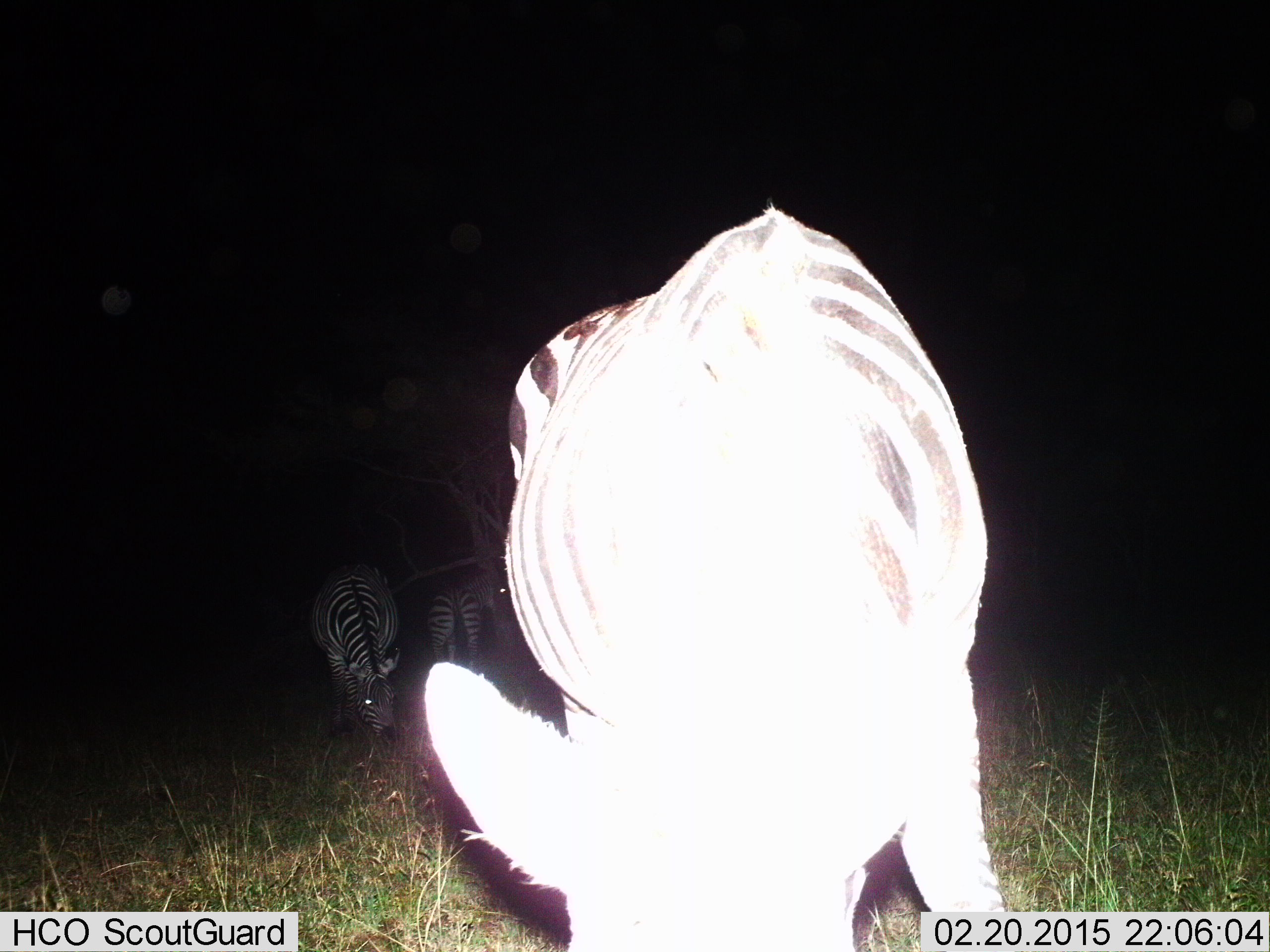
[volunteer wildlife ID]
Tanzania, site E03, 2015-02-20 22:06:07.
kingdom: Animalia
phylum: Chordata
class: Mammalia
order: Perissodactyla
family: Equidae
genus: Equus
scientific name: Equus quagga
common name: plains zebra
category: zebra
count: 3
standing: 30%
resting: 0%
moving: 0%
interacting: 0%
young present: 0%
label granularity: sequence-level